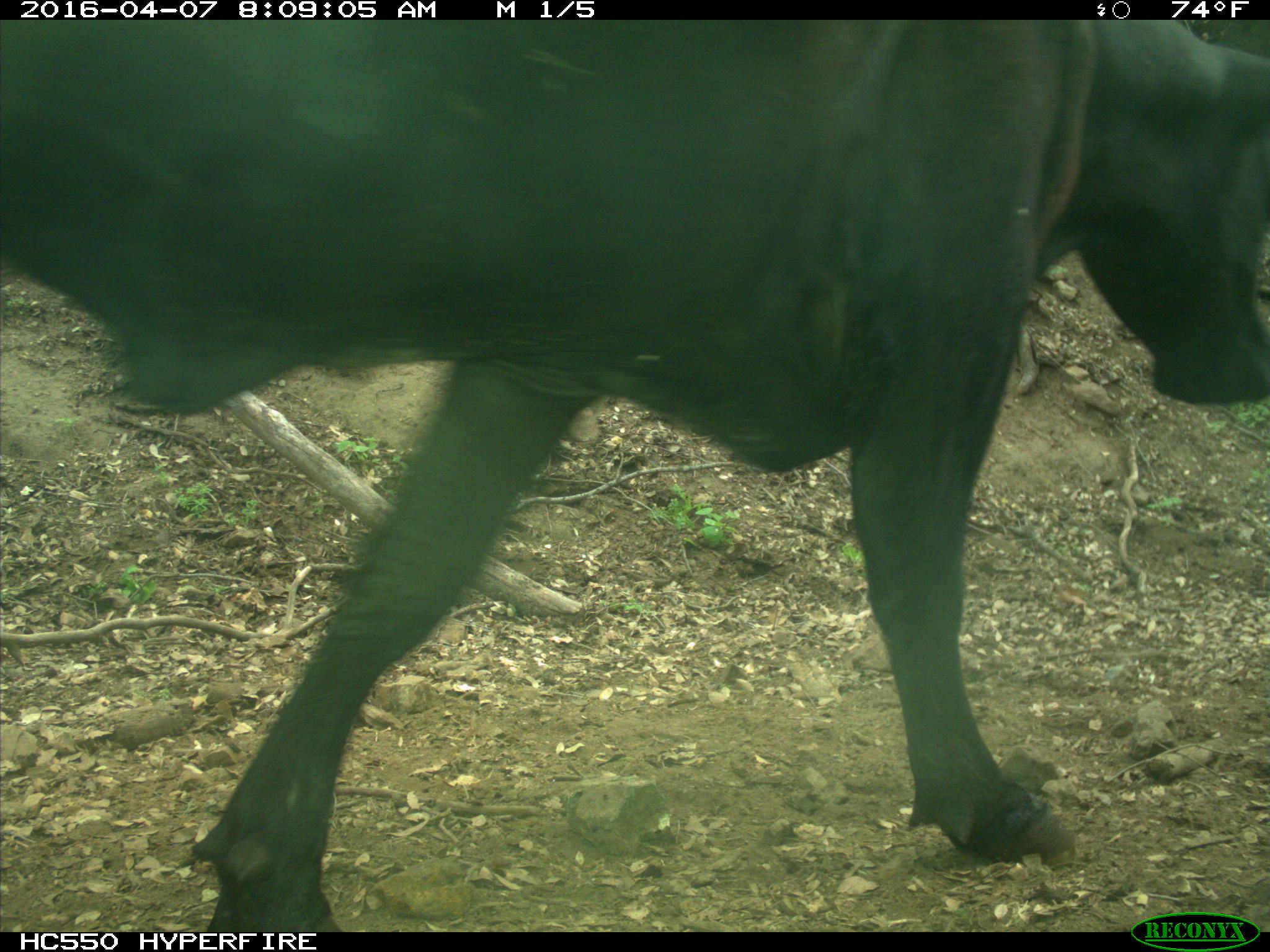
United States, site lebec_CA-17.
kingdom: Animalia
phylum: Chordata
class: Mammalia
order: Artiodactyla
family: Bovidae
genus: Bos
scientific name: Bos taurus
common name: domestic cow